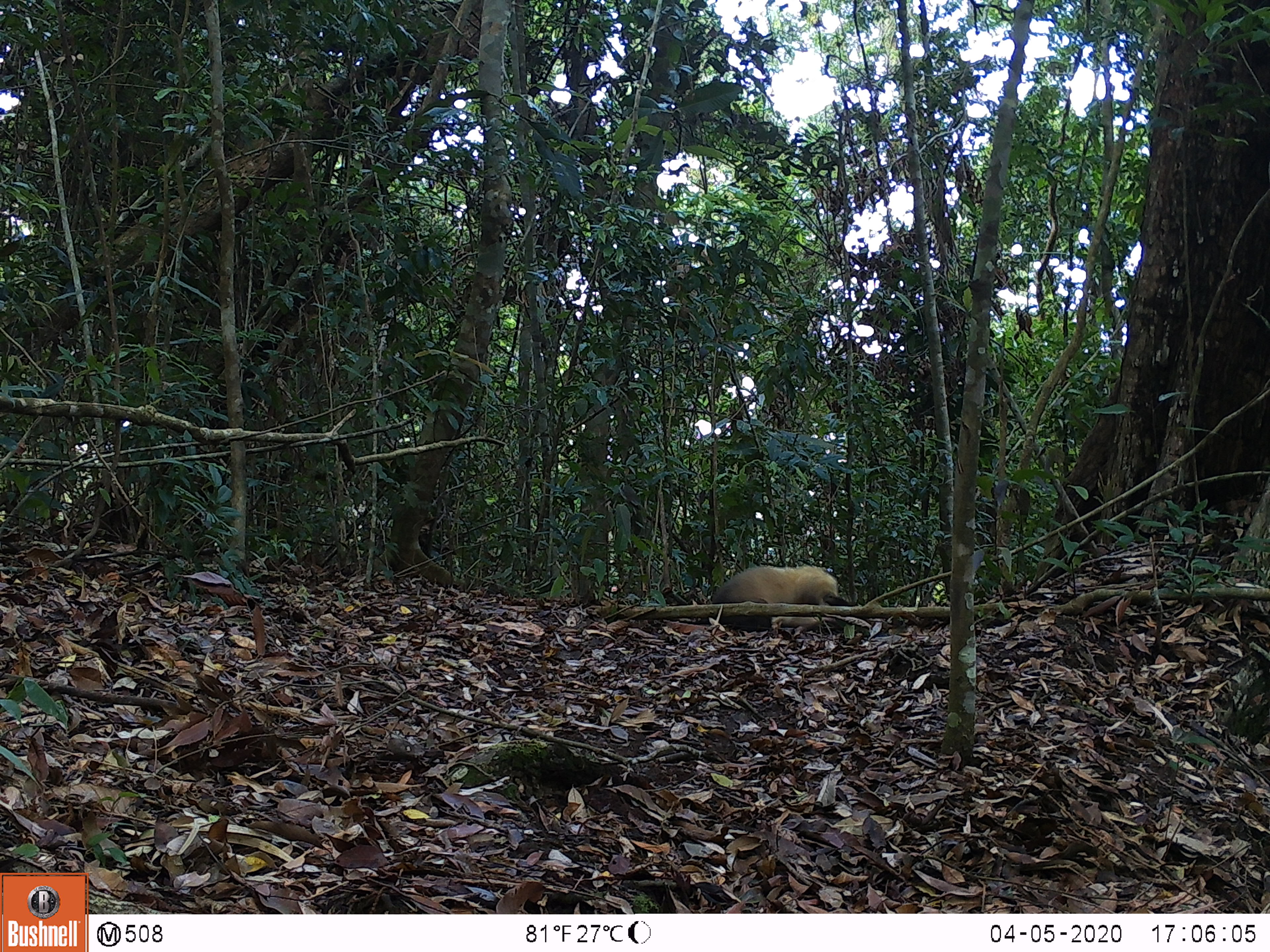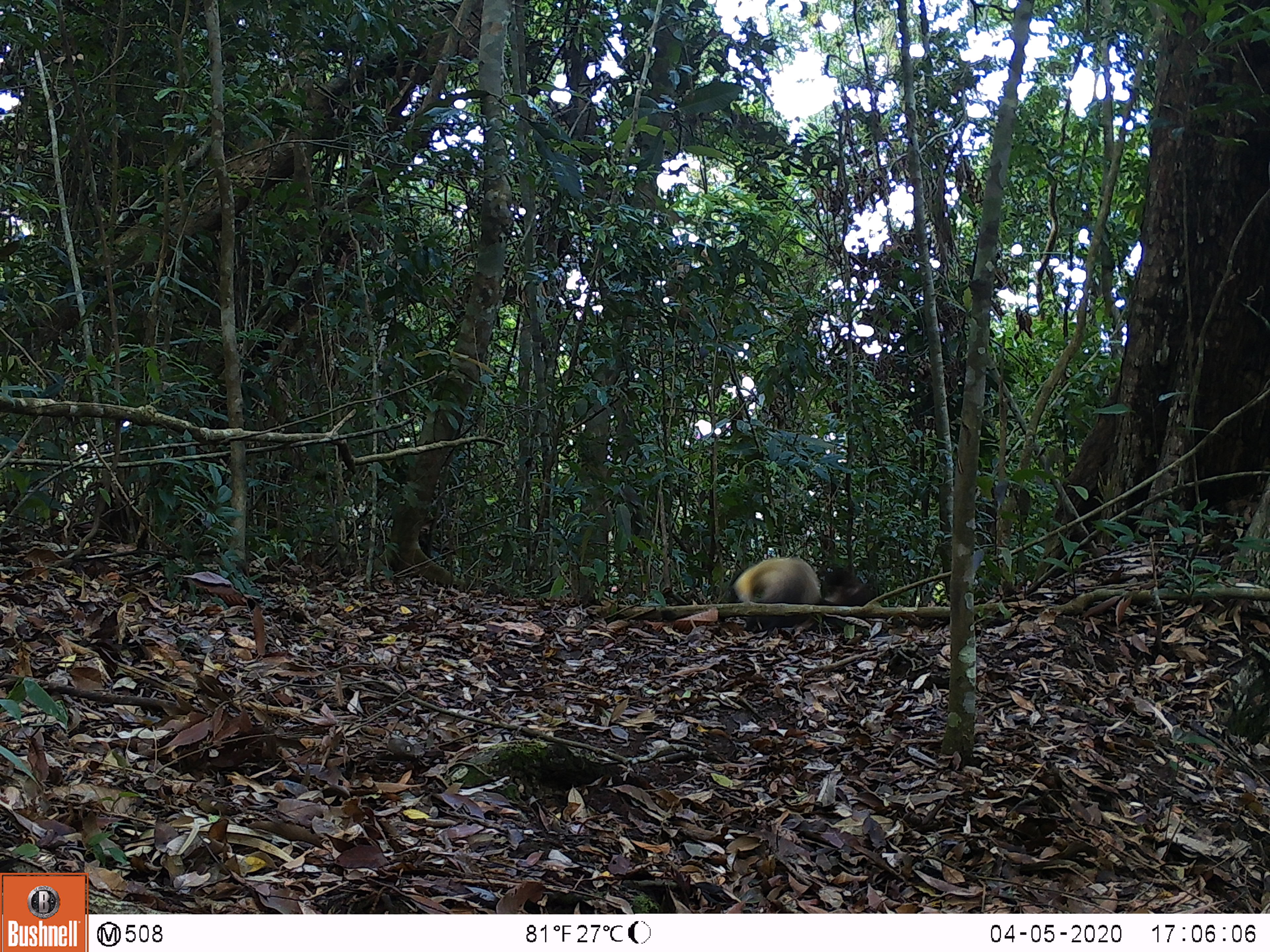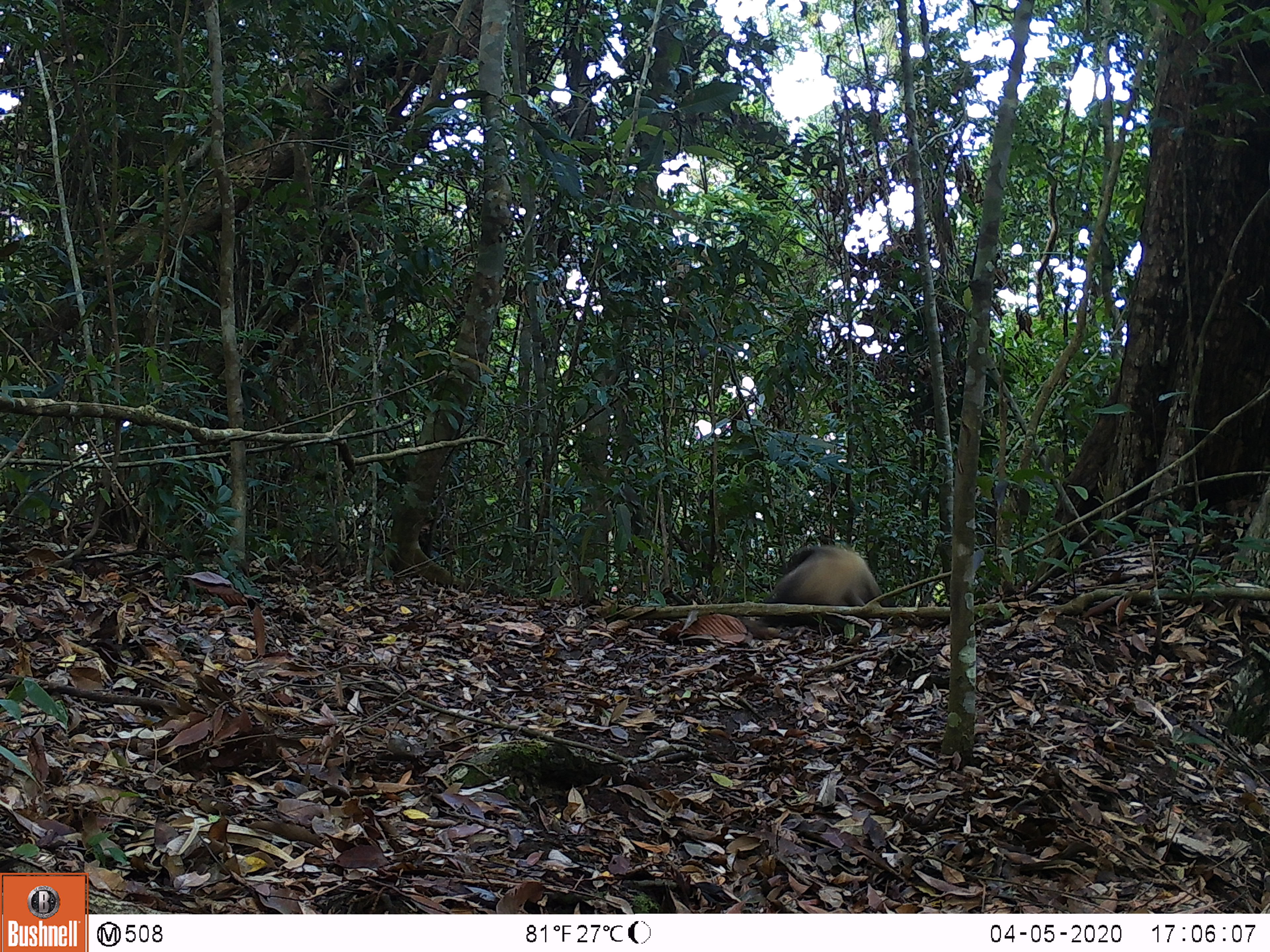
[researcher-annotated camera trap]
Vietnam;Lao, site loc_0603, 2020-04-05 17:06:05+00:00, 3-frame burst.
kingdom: Animalia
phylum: Chordata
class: Mammalia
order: Carnivora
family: Mustelidae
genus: Martes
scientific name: Martes flavigula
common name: yellow-throated marten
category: yellow throated marten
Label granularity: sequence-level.